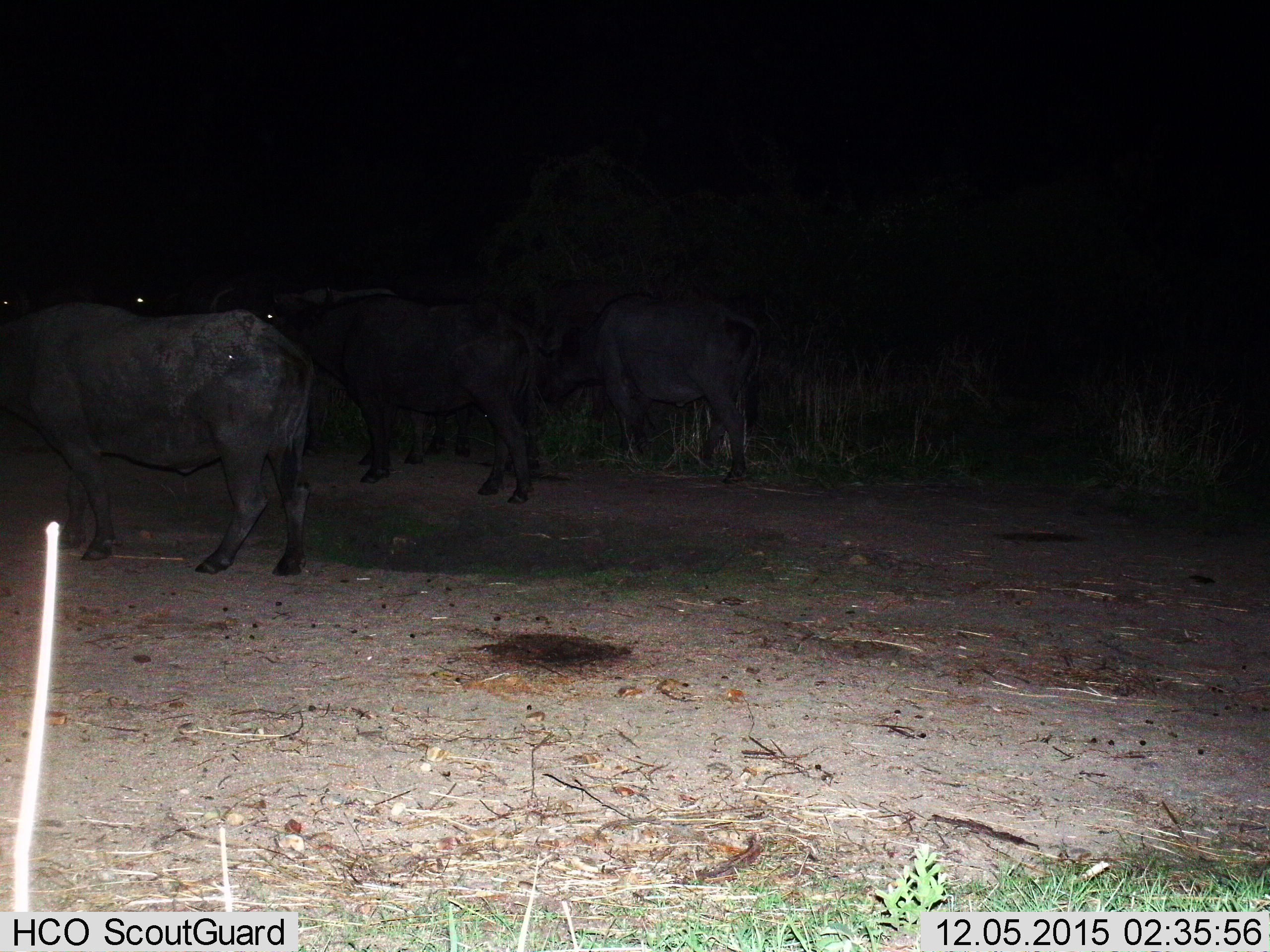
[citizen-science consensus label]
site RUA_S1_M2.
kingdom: Animalia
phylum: Chordata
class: Mammalia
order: Artiodactyla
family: Bovidae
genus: Syncerus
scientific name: Syncerus caffer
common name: african buffalo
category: buffalo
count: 5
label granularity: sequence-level